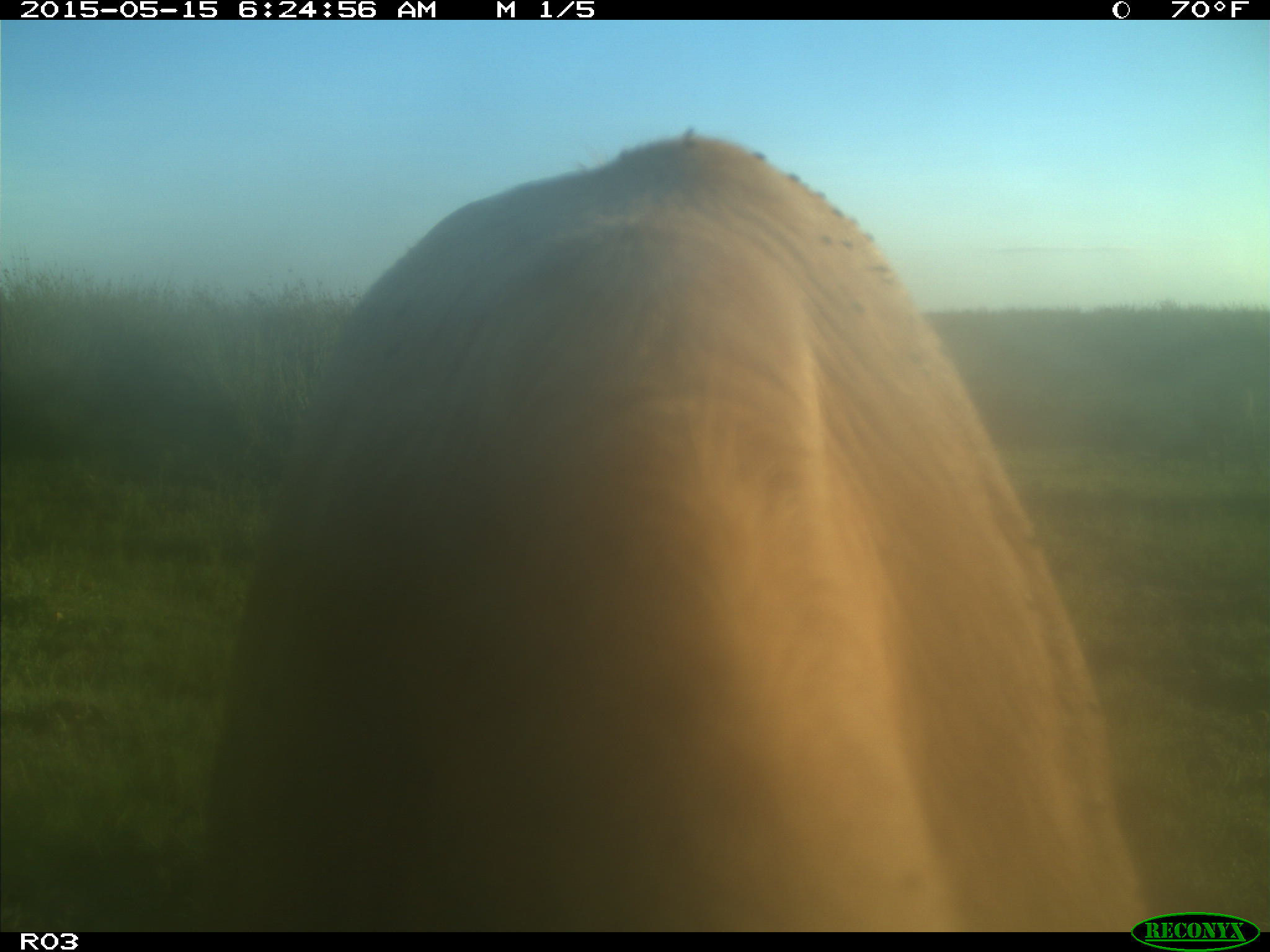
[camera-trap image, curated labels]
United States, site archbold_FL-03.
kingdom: Animalia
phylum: Chordata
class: Mammalia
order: Artiodactyla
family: Bovidae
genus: Bos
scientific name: Bos taurus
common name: domestic cow